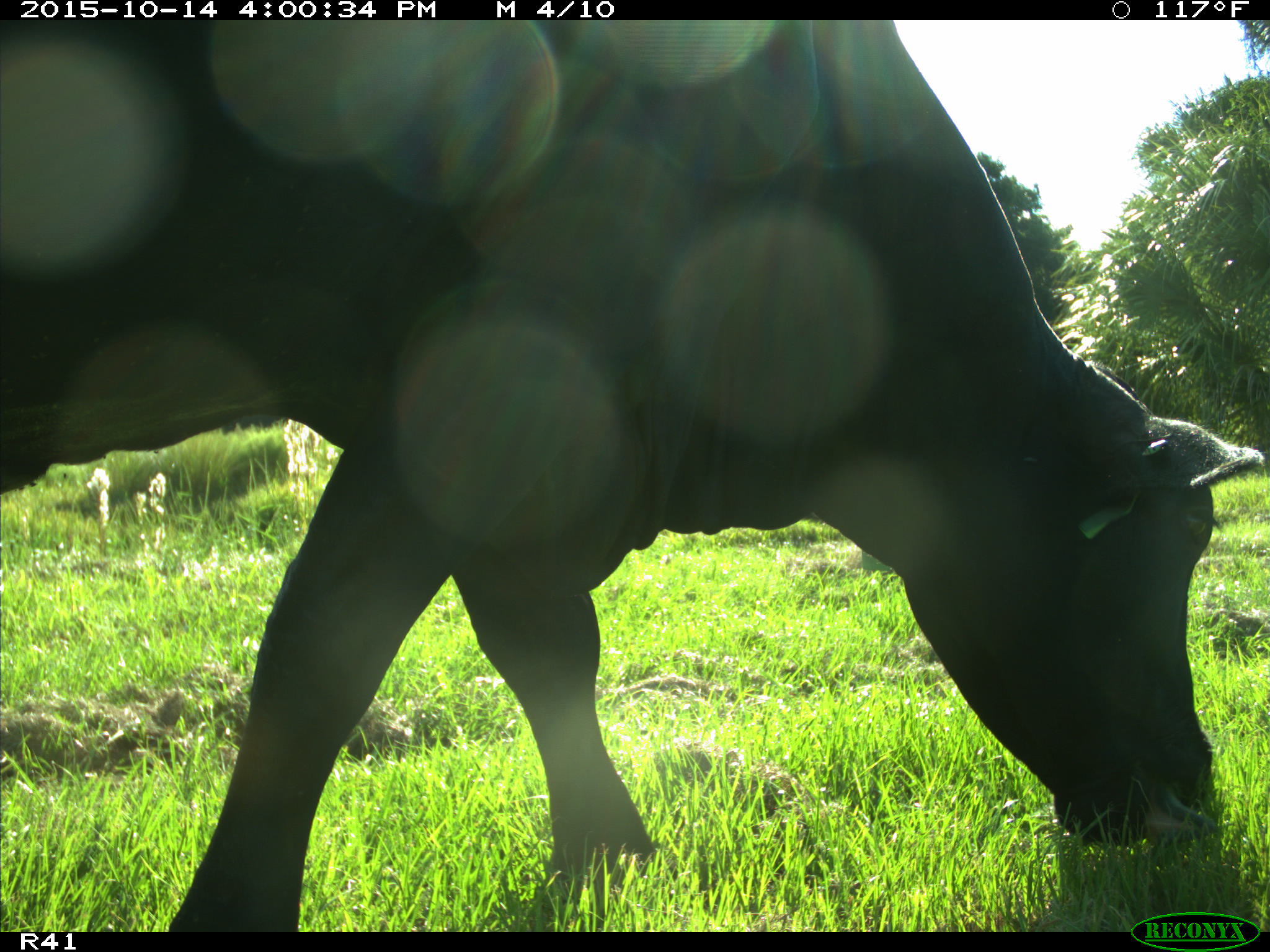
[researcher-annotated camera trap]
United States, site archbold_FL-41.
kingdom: Animalia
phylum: Chordata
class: Mammalia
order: Artiodactyla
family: Bovidae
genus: Bos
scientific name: Bos taurus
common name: domestic cow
Bos taurus (domestic cow).